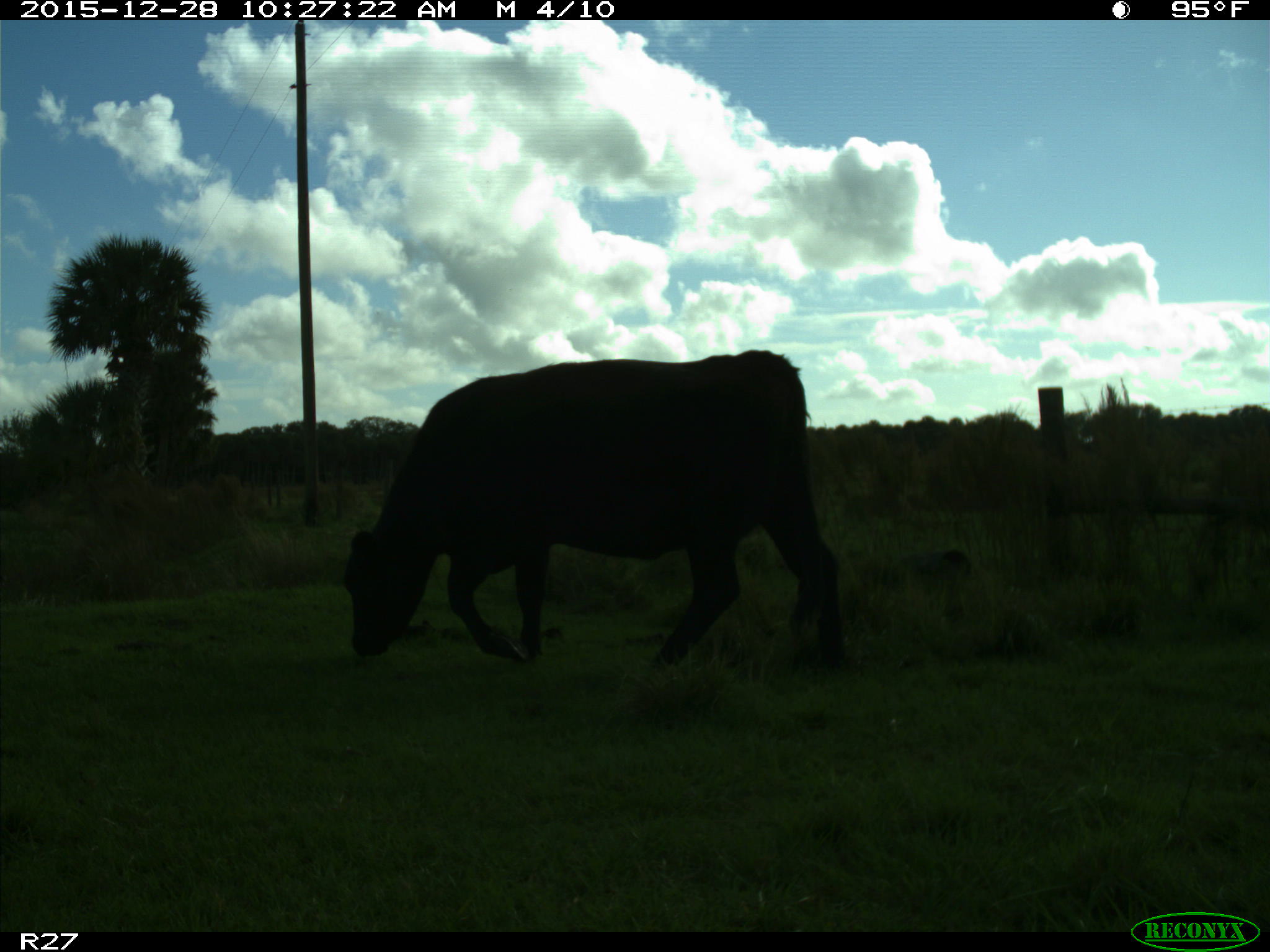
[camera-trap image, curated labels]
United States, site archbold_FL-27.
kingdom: Animalia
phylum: Chordata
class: Mammalia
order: Artiodactyla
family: Bovidae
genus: Bos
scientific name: Bos taurus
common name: domestic cow